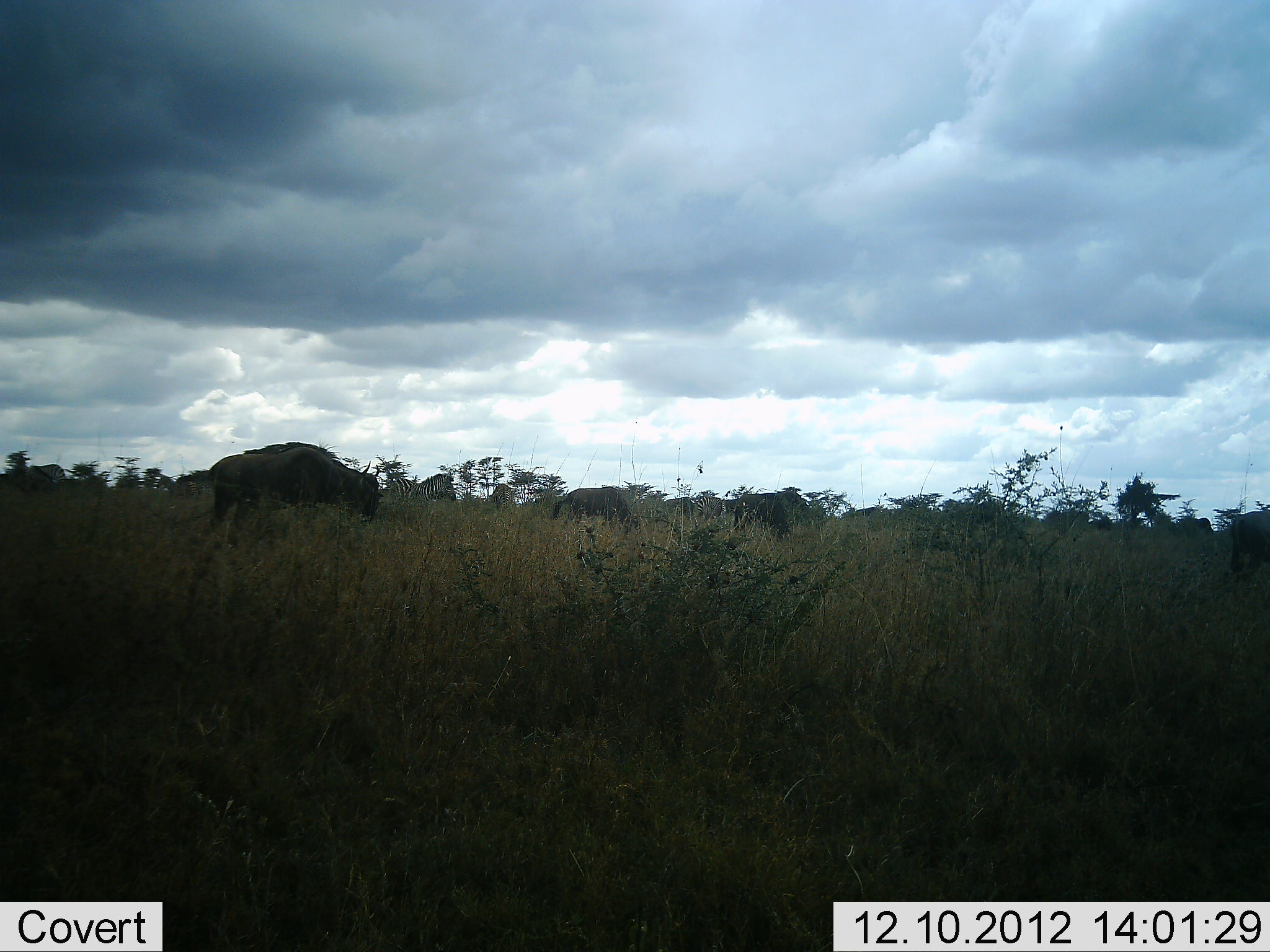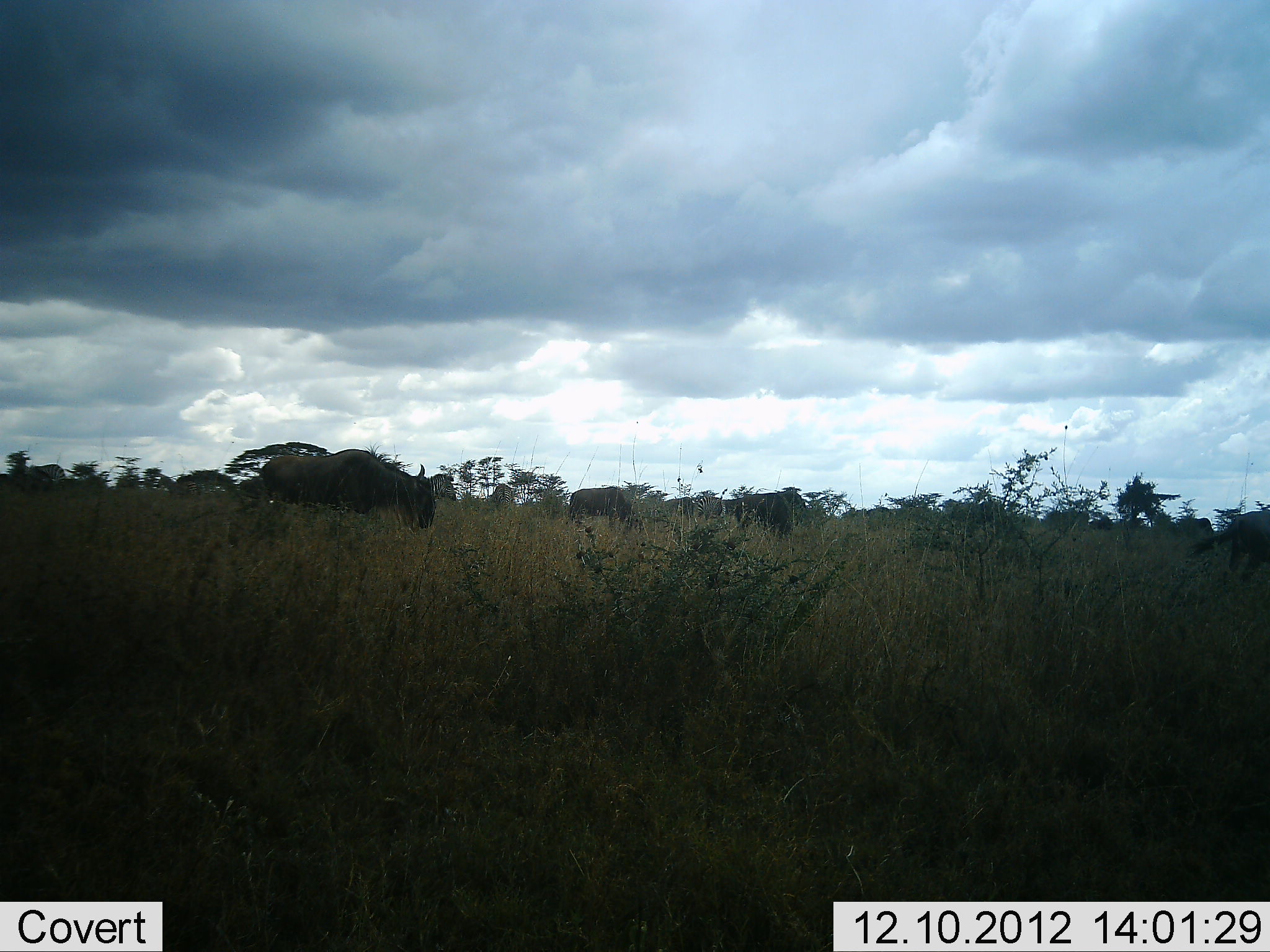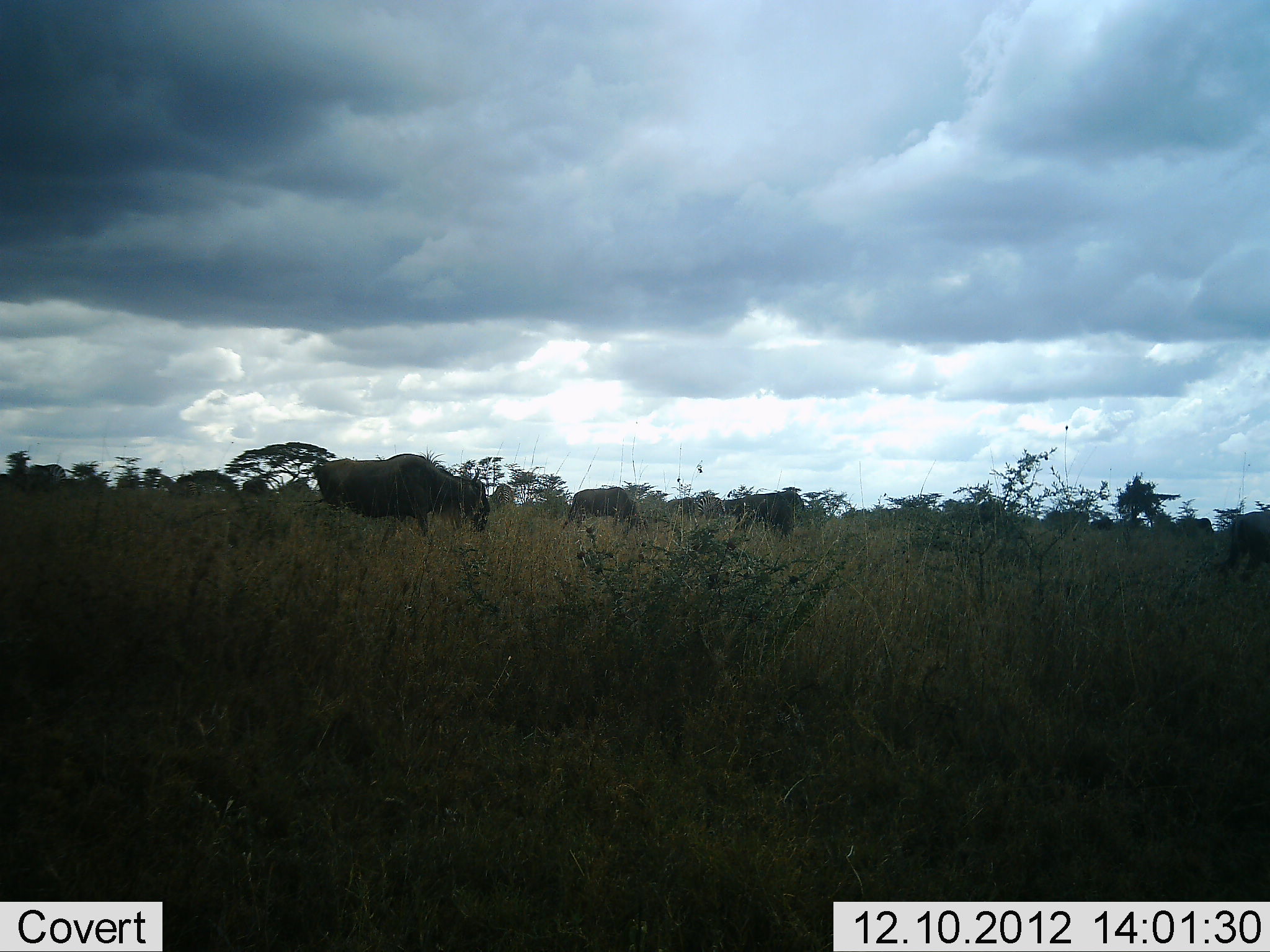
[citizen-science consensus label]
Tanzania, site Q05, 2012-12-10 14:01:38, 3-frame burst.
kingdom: Animalia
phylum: Chordata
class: Mammalia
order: Artiodactyla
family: Bovidae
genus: Connochaetes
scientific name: Connochaetes taurinus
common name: blue wildebeest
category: wildebeest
Wildebeest (blue wildebeest) (Connochaetes taurinus), count 5. Behavior (volunteer vote fractions): standing 50%, resting 10%, moving 70%, interacting 0%. Young present (vote fraction): 0%. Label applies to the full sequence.